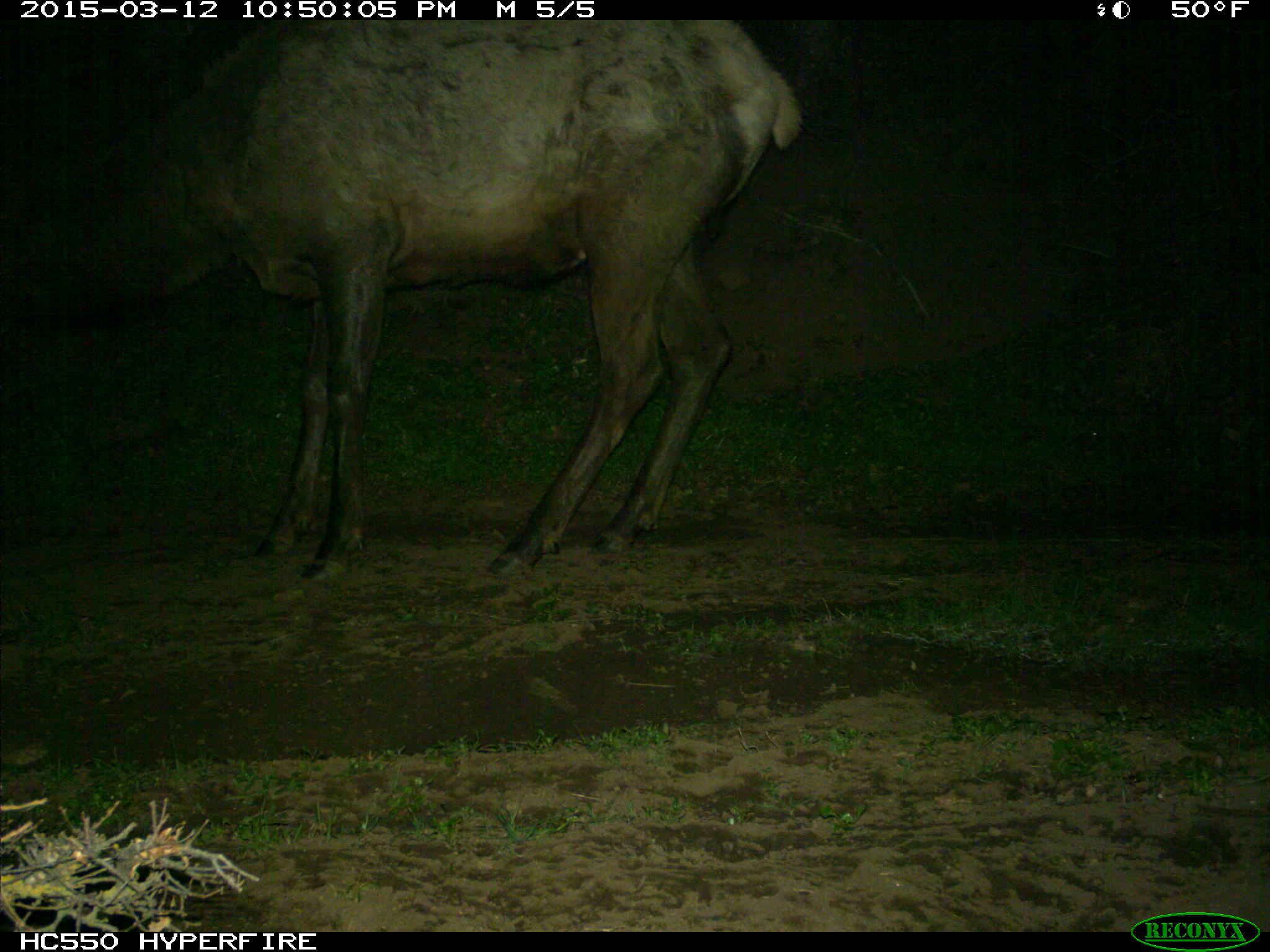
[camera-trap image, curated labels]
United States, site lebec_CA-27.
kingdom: Animalia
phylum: Chordata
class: Mammalia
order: Artiodactyla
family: Cervidae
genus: Cervus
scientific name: Cervus canadensis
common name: elk